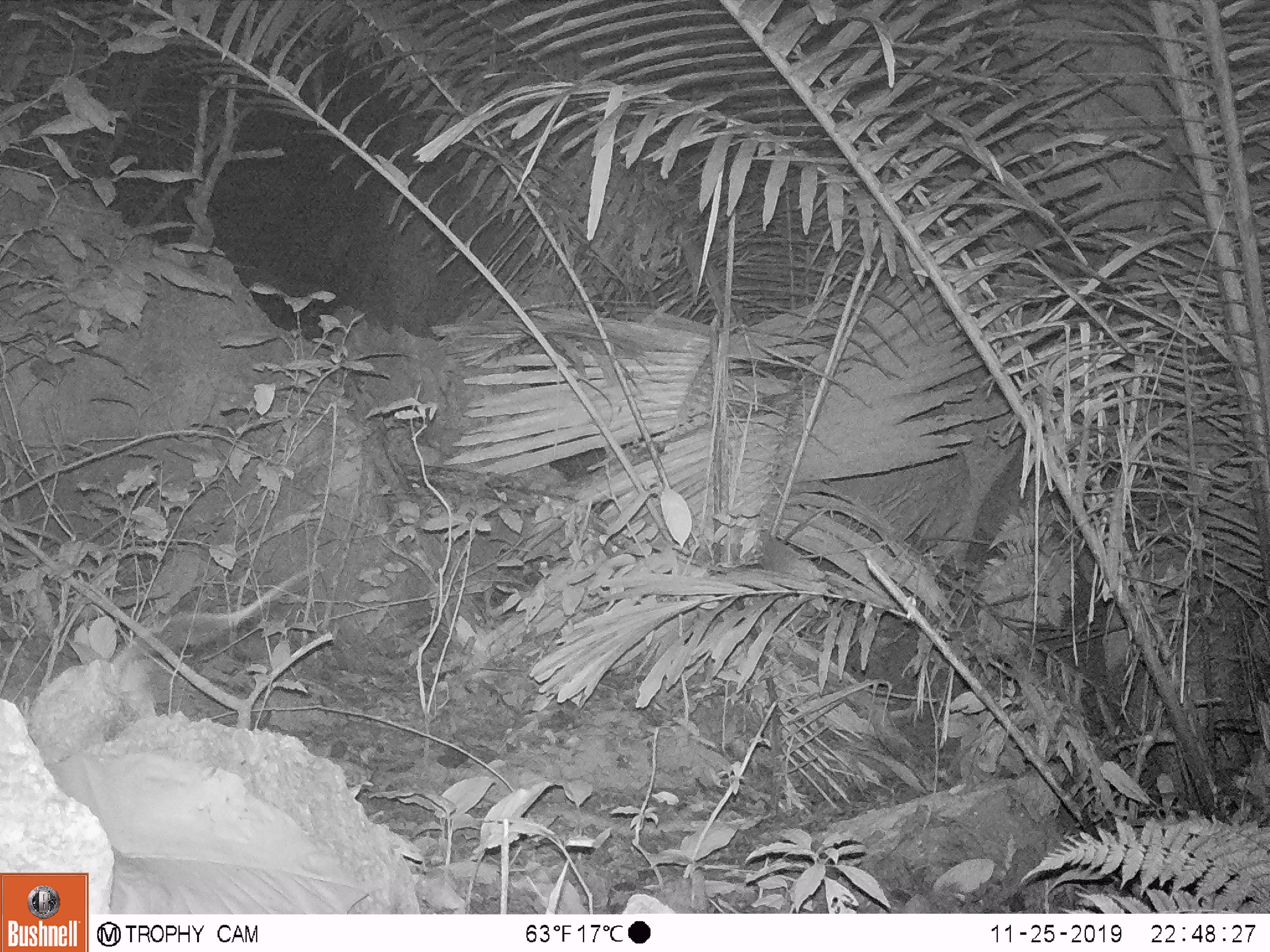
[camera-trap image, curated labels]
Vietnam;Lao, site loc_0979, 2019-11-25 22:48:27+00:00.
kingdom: Animalia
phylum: Chordata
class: Mammalia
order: Rodentia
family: Muridae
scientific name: Muridae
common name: old-world mice and rats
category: unidentified murid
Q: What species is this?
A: Unidentified murid (old-world mice and rats) (Muridae).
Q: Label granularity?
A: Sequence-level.